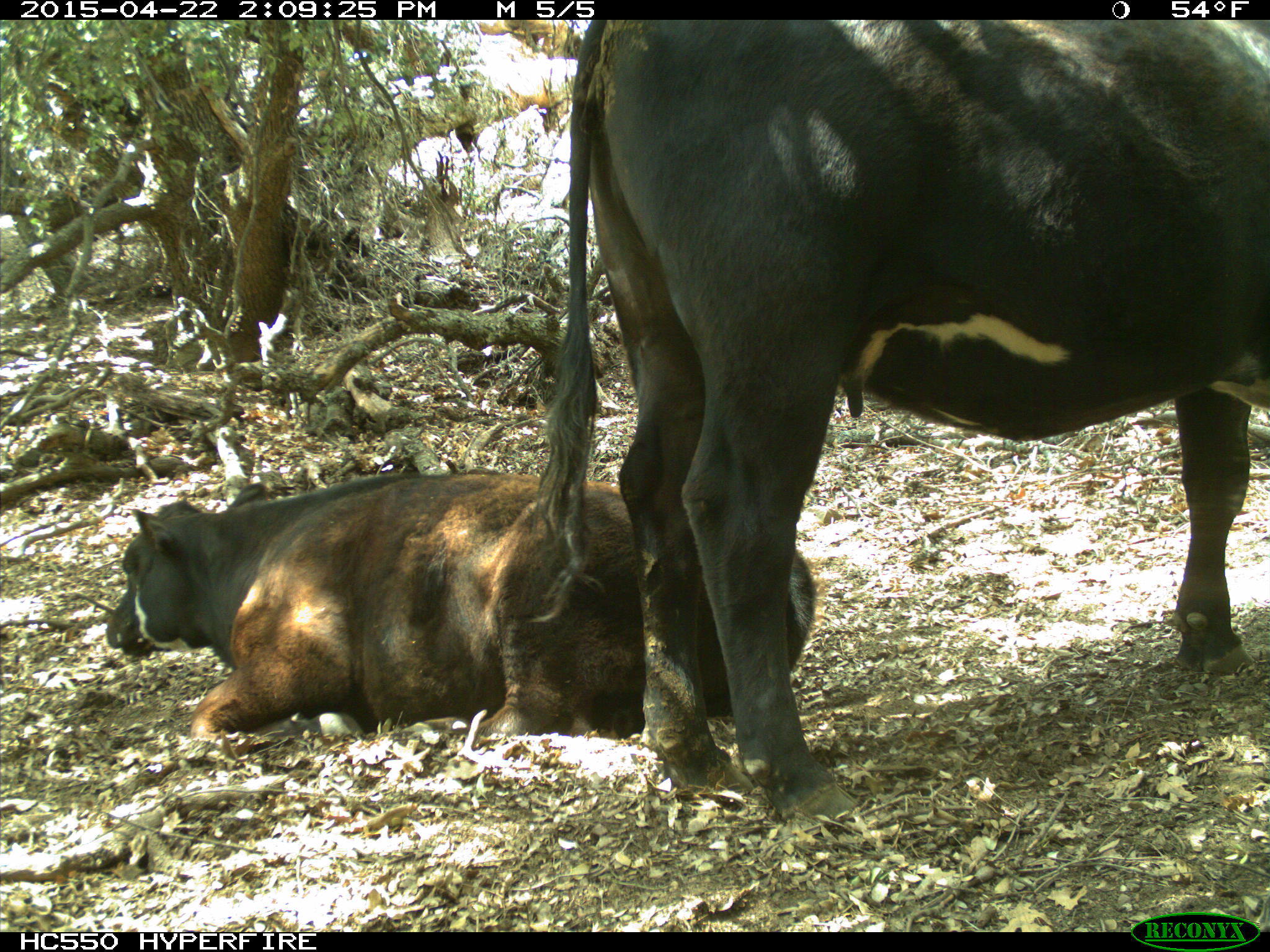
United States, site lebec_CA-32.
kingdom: Animalia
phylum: Chordata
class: Mammalia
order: Artiodactyla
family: Bovidae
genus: Bos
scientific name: Bos taurus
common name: domestic cow